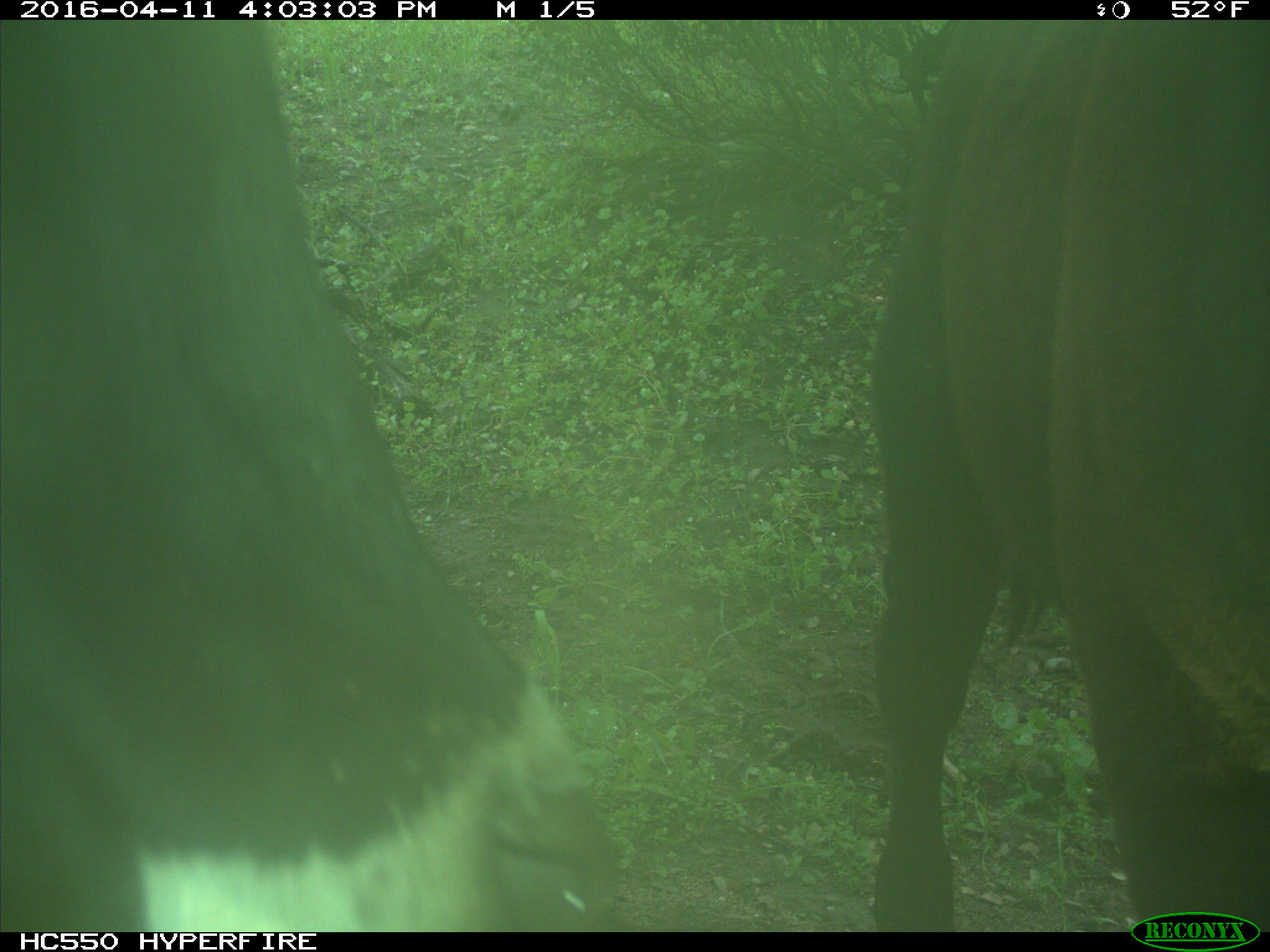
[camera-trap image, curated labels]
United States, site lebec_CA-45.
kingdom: Animalia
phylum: Chordata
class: Mammalia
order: Artiodactyla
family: Bovidae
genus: Bos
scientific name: Bos taurus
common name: domestic cow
Bos taurus (domestic cow).